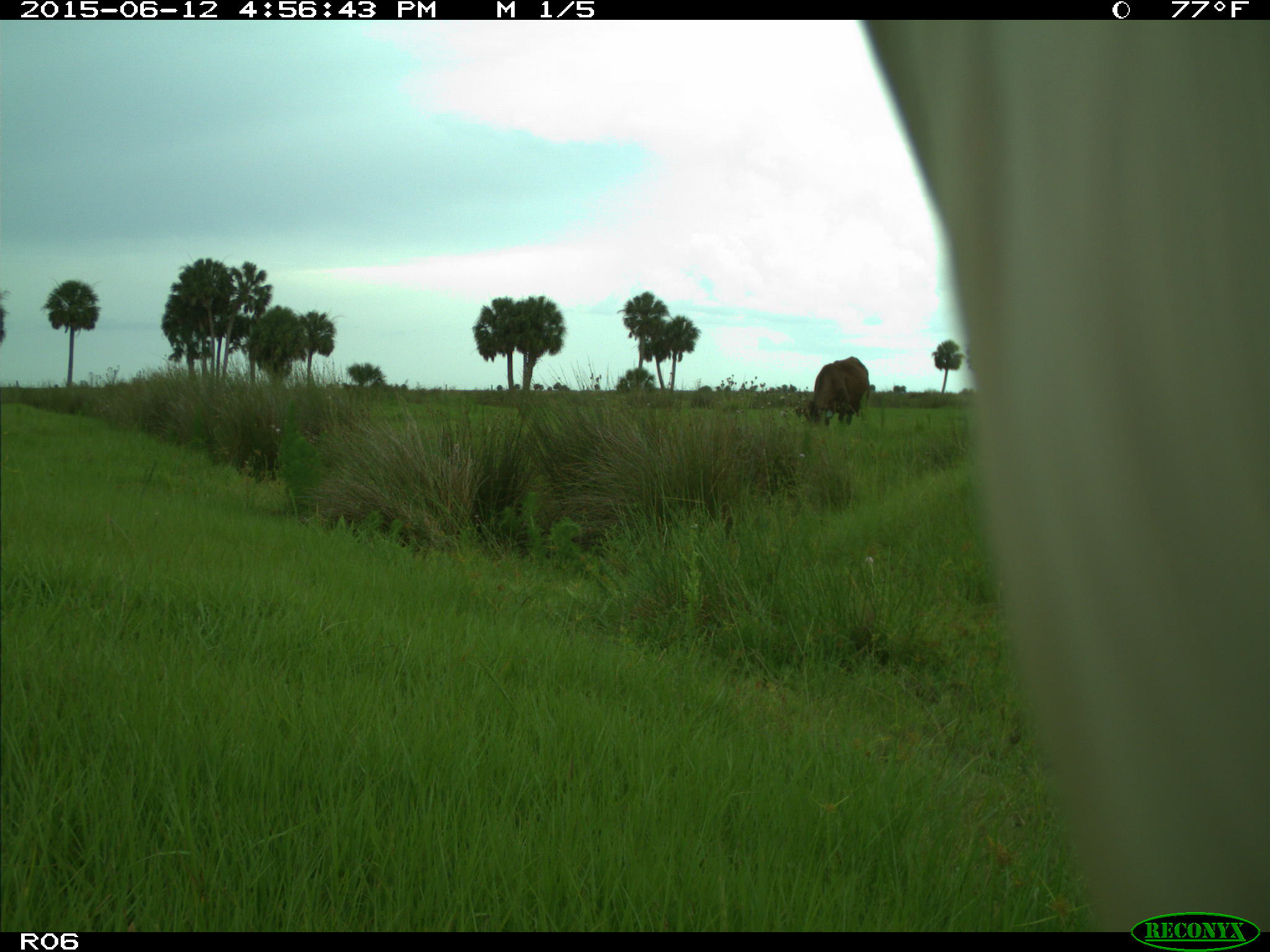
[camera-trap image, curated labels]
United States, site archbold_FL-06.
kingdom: Animalia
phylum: Chordata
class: Mammalia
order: Artiodactyla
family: Bovidae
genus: Bos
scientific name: Bos taurus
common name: domestic cow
Bos taurus (domestic cow).